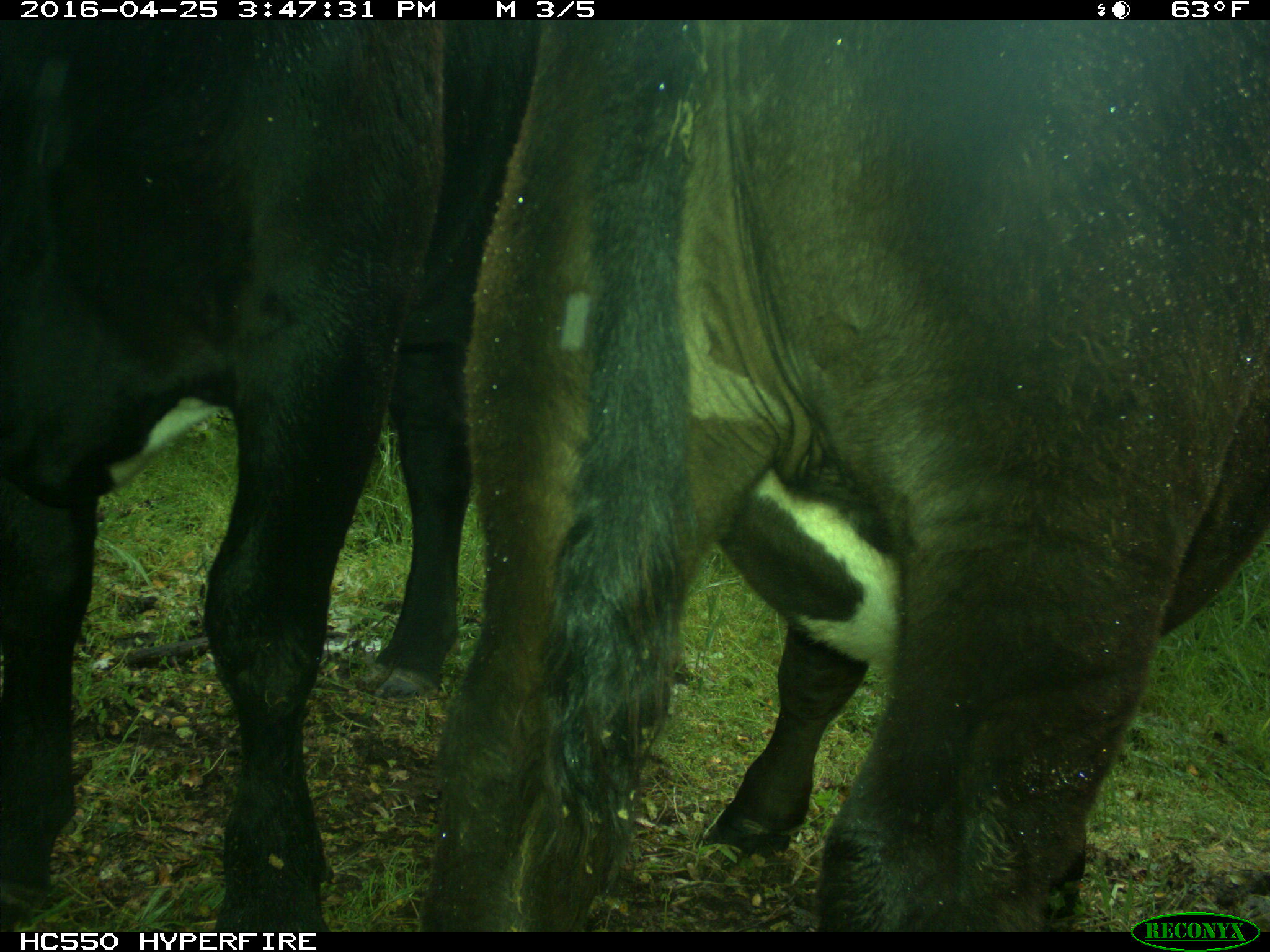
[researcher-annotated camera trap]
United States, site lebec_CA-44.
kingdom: Animalia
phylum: Chordata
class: Mammalia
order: Artiodactyla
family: Bovidae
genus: Bos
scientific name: Bos taurus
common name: domestic cow